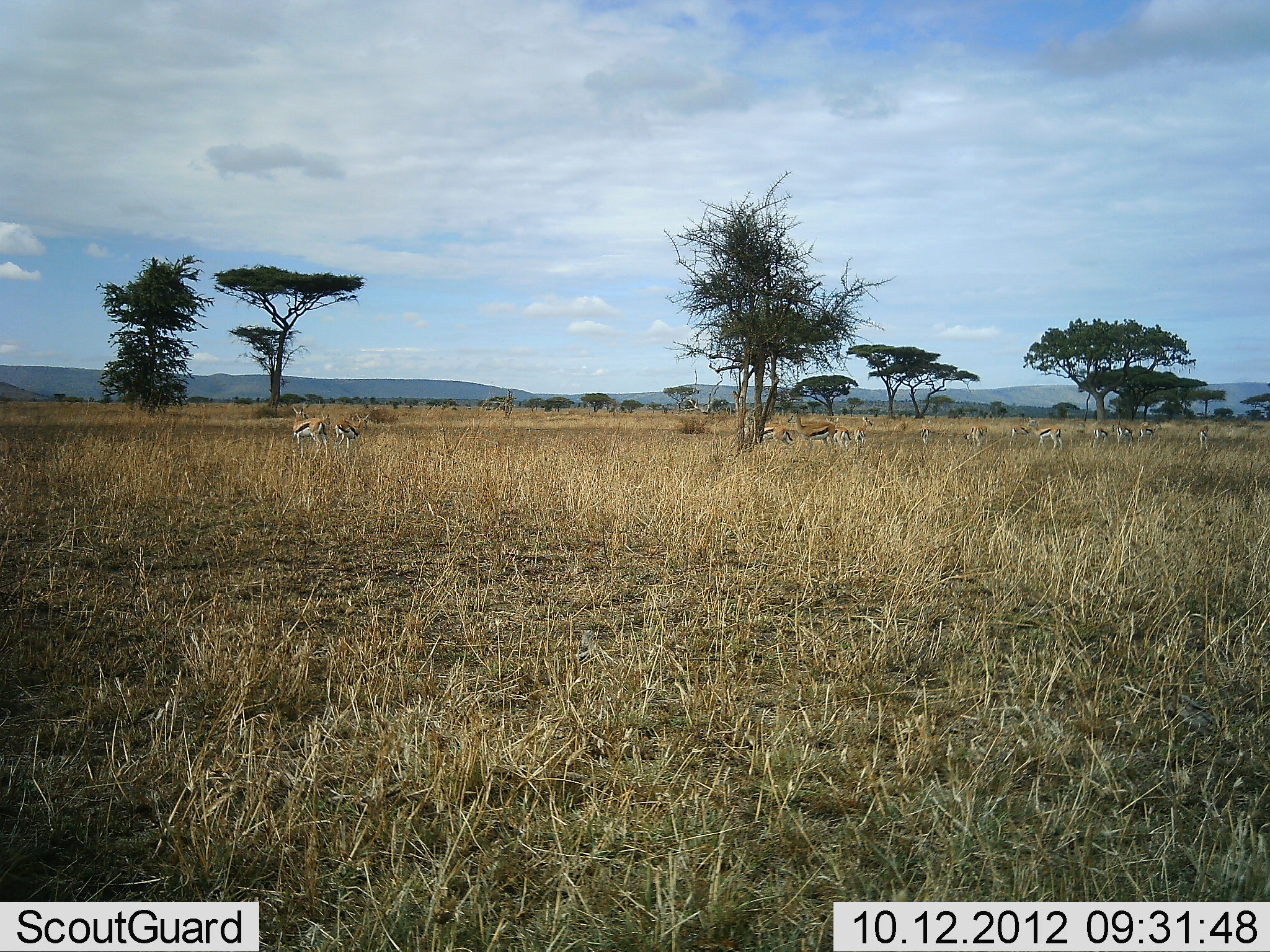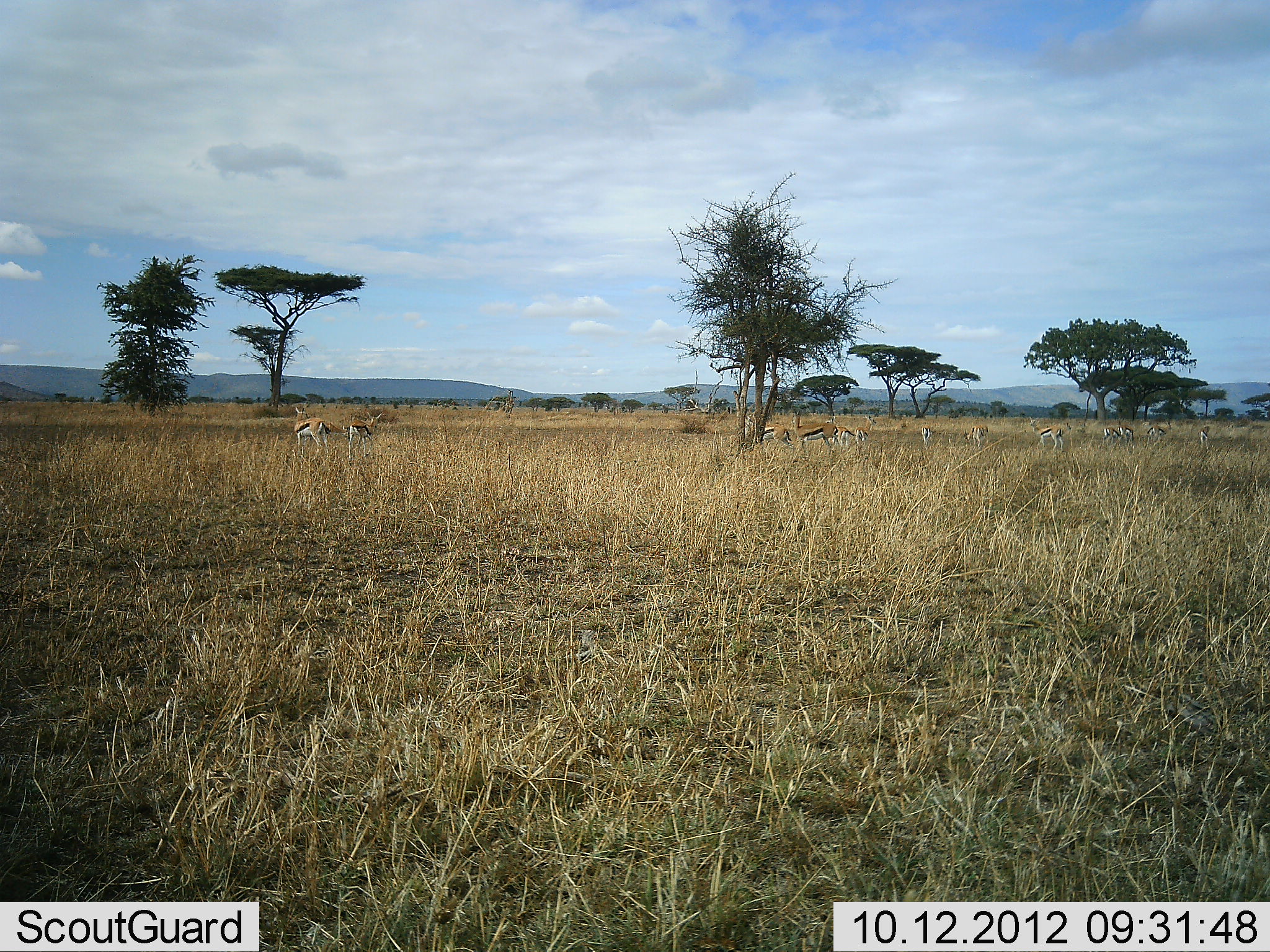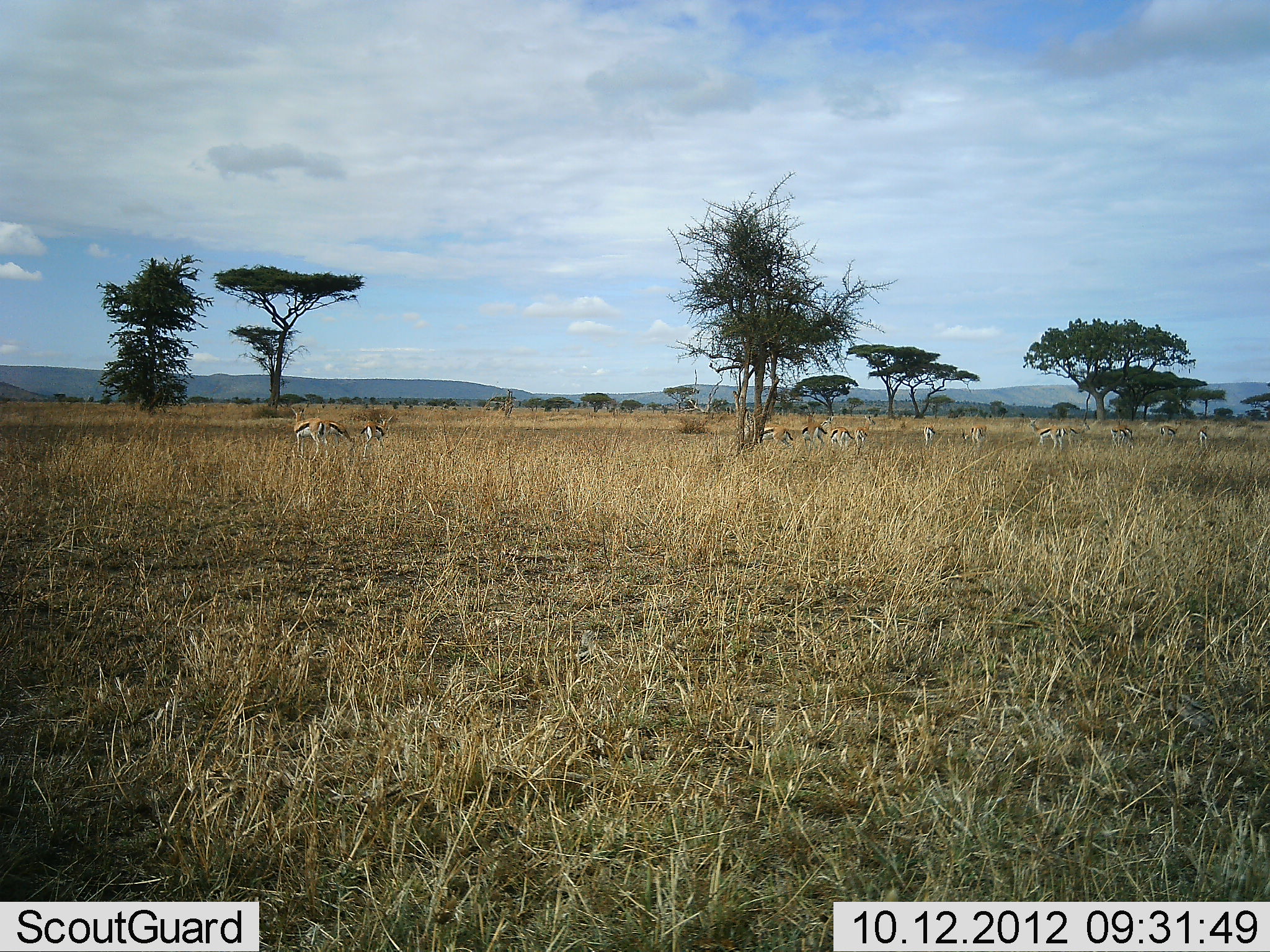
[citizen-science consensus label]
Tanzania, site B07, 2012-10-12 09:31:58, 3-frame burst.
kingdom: Animalia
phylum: Chordata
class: Mammalia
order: Artiodactyla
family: Bovidae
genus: Eudorcas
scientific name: Eudorcas thomsonii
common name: thomson's gazelle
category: gazellethomsons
Gazellethomsons (thomson's gazelle) (Eudorcas thomsonii), count 11-50. Behavior (volunteer vote fractions): standing 80%, resting 0%, moving 40%, interacting 0%. Young present (vote fraction): 0%. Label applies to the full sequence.